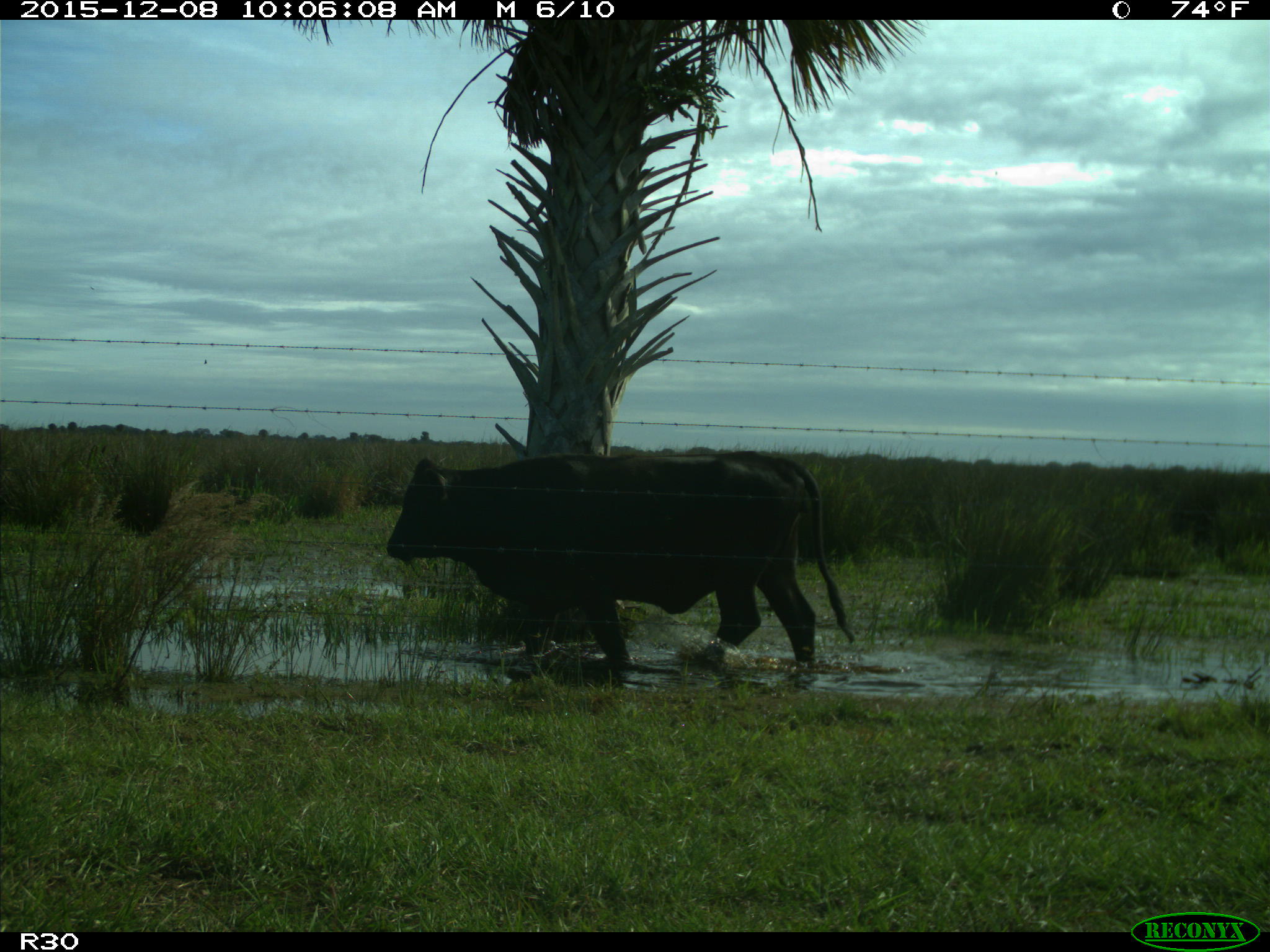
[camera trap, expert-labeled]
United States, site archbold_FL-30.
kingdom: Animalia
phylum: Chordata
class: Mammalia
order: Artiodactyla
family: Bovidae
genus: Bos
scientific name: Bos taurus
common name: domestic cow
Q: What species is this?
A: Bos taurus (domestic cow).